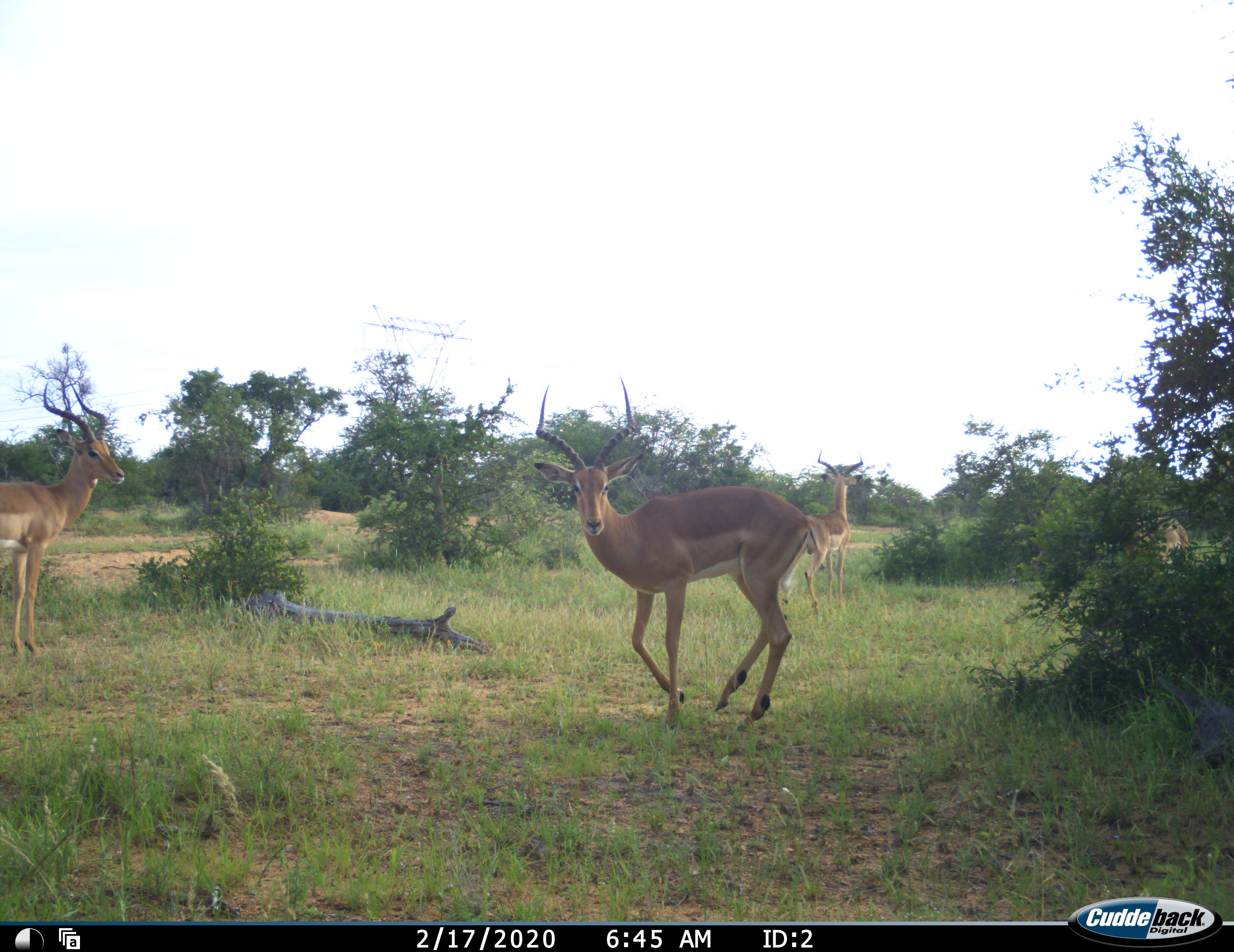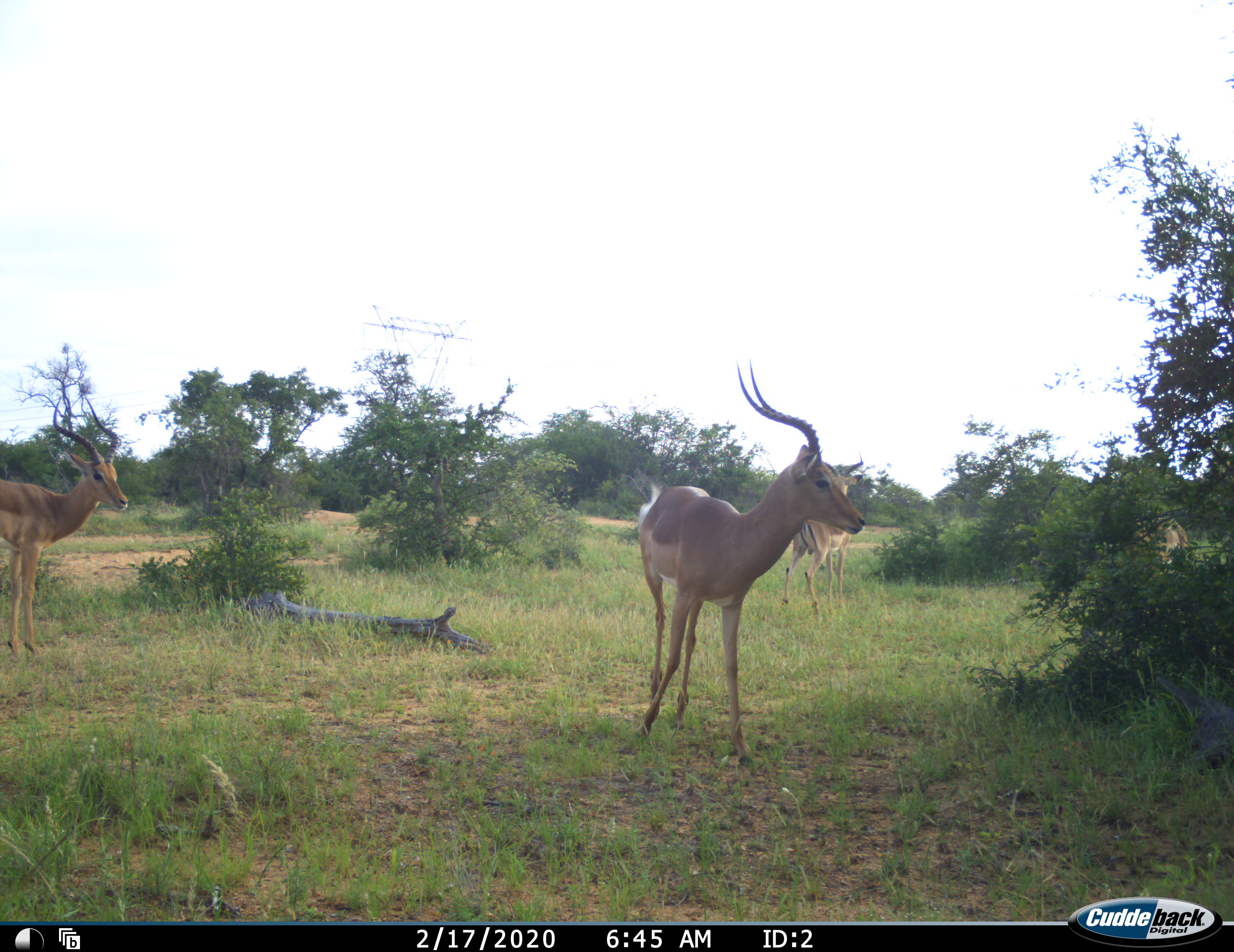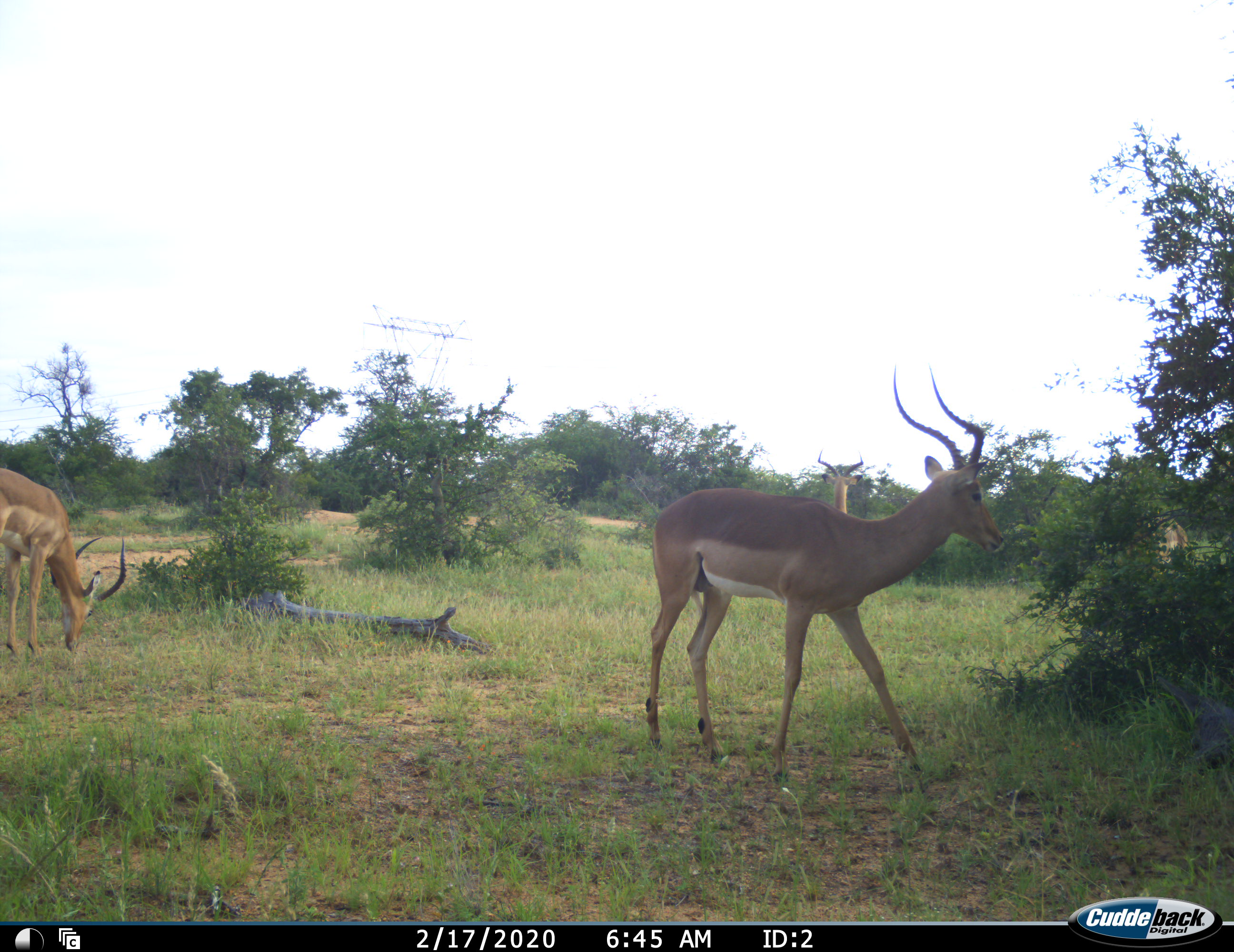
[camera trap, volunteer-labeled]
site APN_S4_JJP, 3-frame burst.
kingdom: Animalia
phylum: Chordata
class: Mammalia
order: Artiodactyla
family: Bovidae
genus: Aepyceros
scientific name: Aepyceros melampus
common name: impala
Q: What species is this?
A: Impala (Aepyceros melampus).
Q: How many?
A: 3.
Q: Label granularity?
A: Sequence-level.